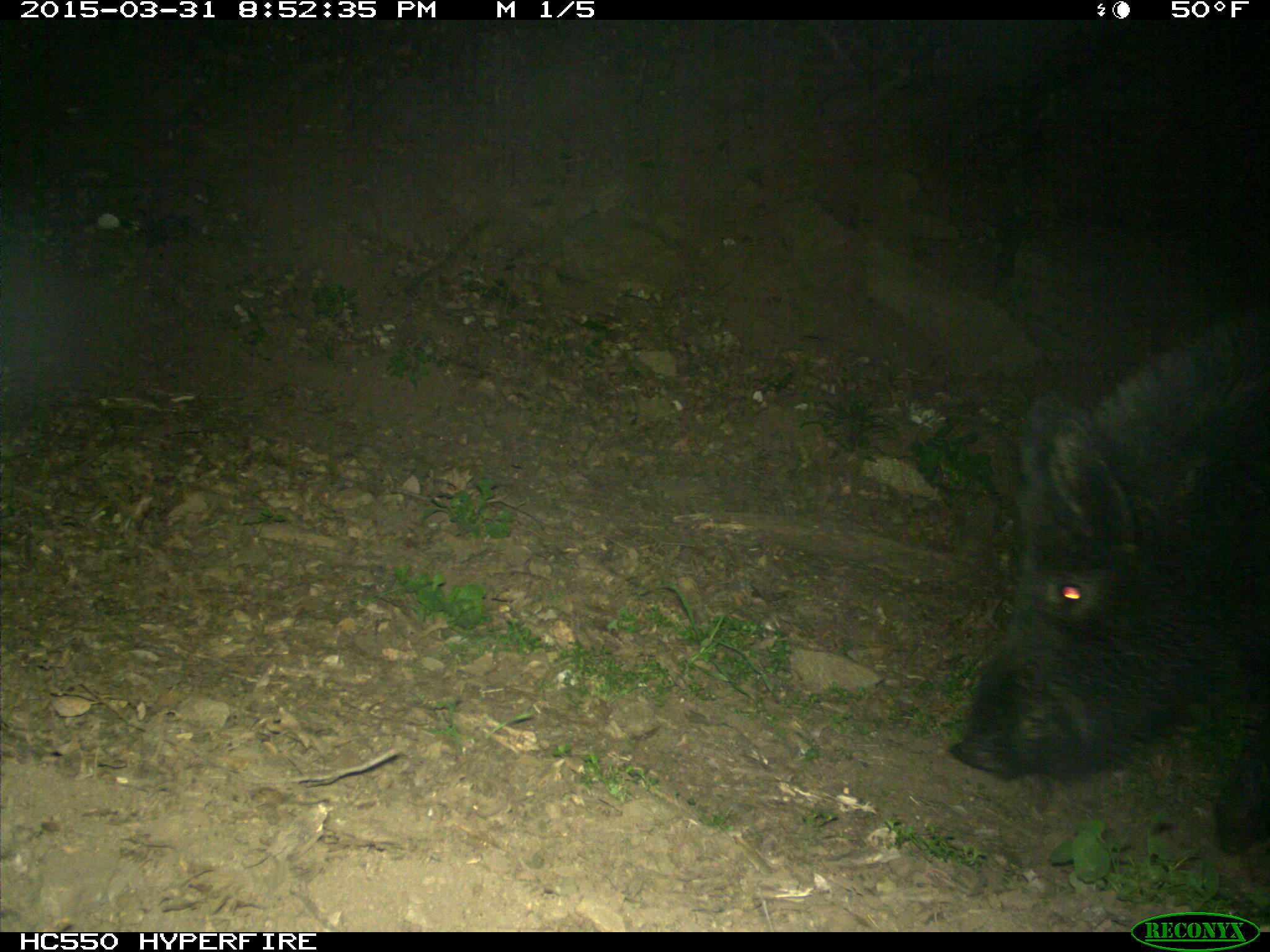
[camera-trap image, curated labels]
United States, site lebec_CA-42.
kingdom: Animalia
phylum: Chordata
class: Mammalia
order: Artiodactyla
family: Suidae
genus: Sus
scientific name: Sus scrofa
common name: wild boar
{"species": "Sus scrofa (wild boar)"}